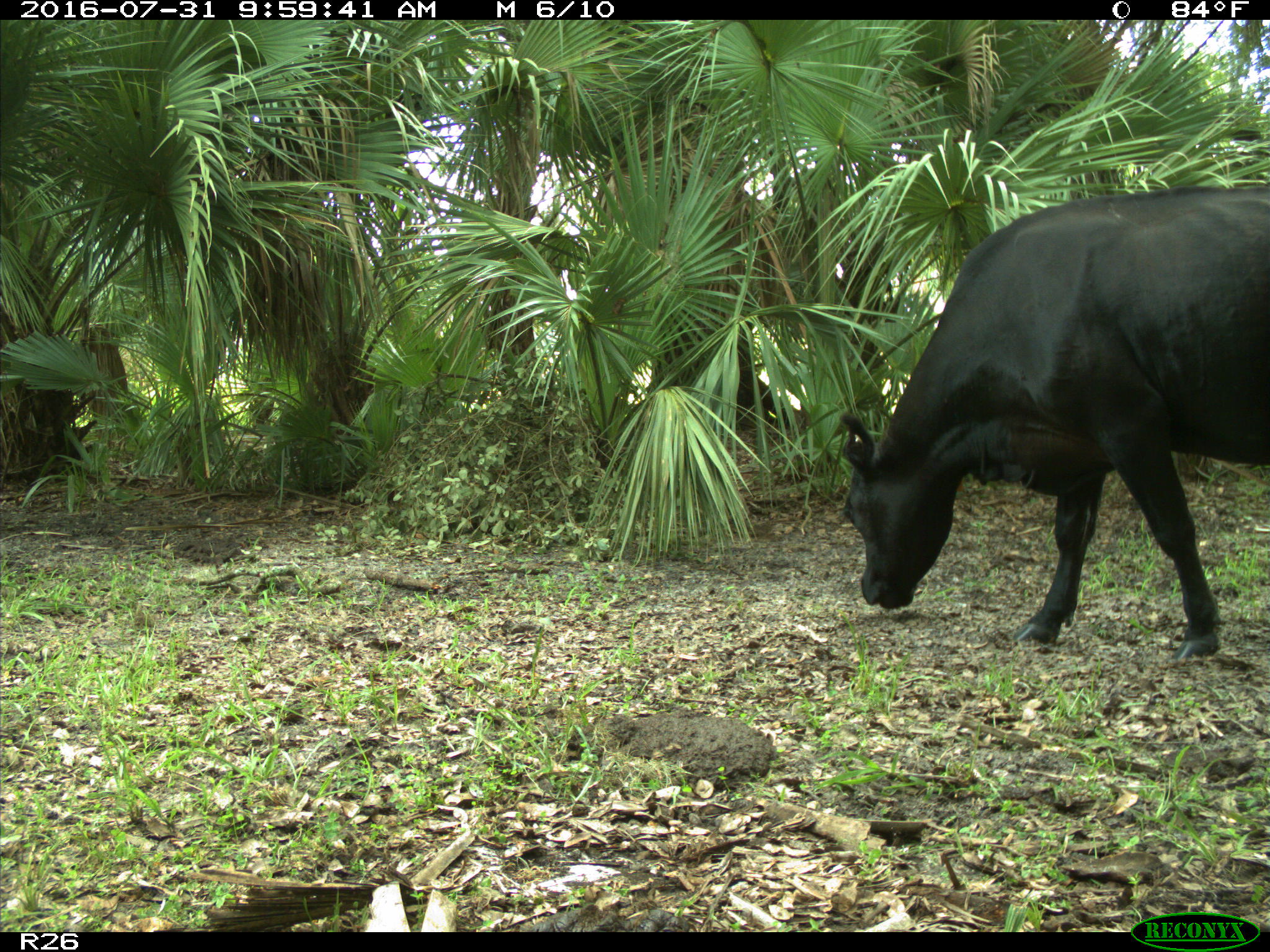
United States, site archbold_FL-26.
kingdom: Animalia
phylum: Chordata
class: Mammalia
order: Artiodactyla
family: Bovidae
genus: Bos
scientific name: Bos taurus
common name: domestic cow